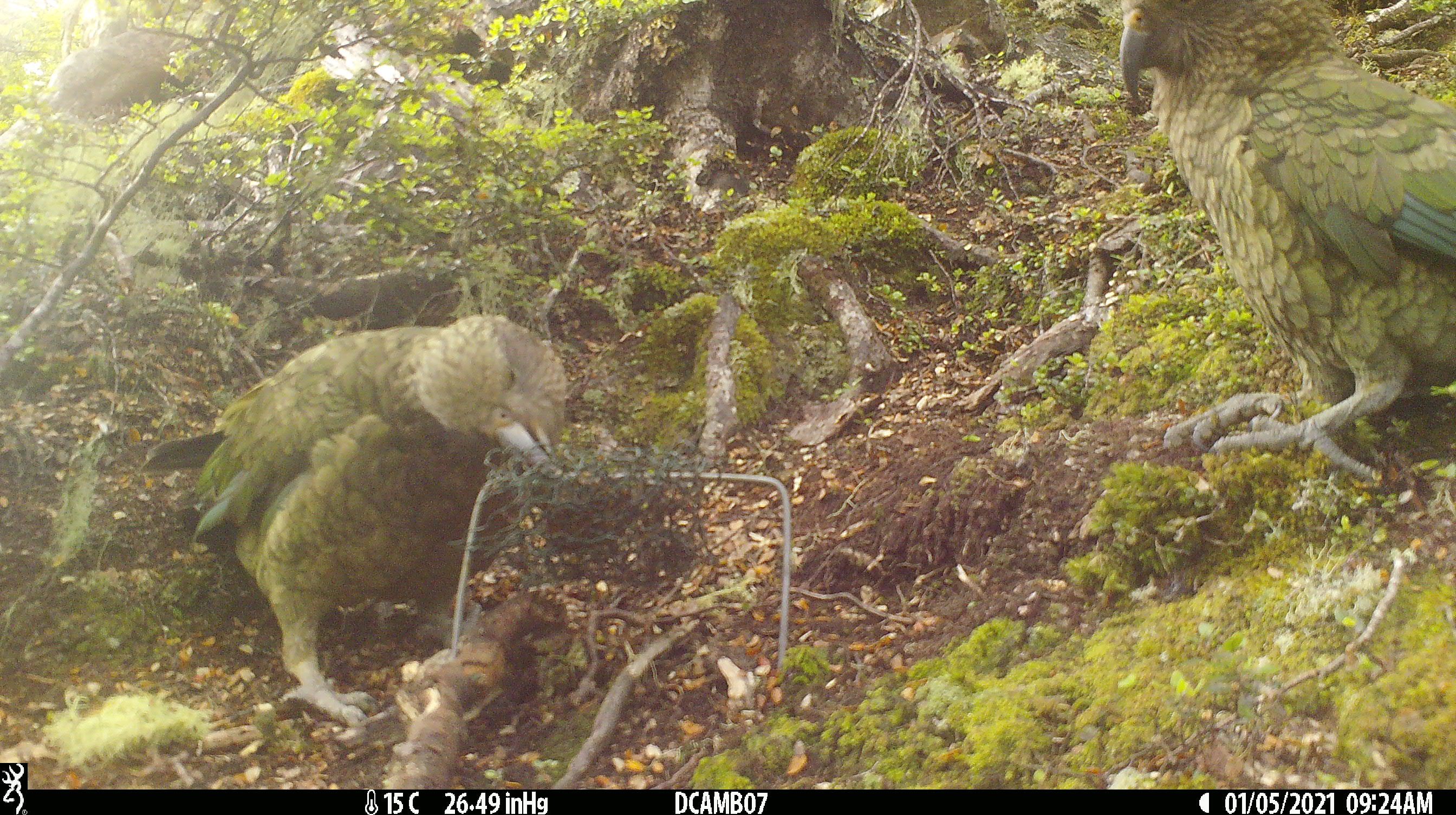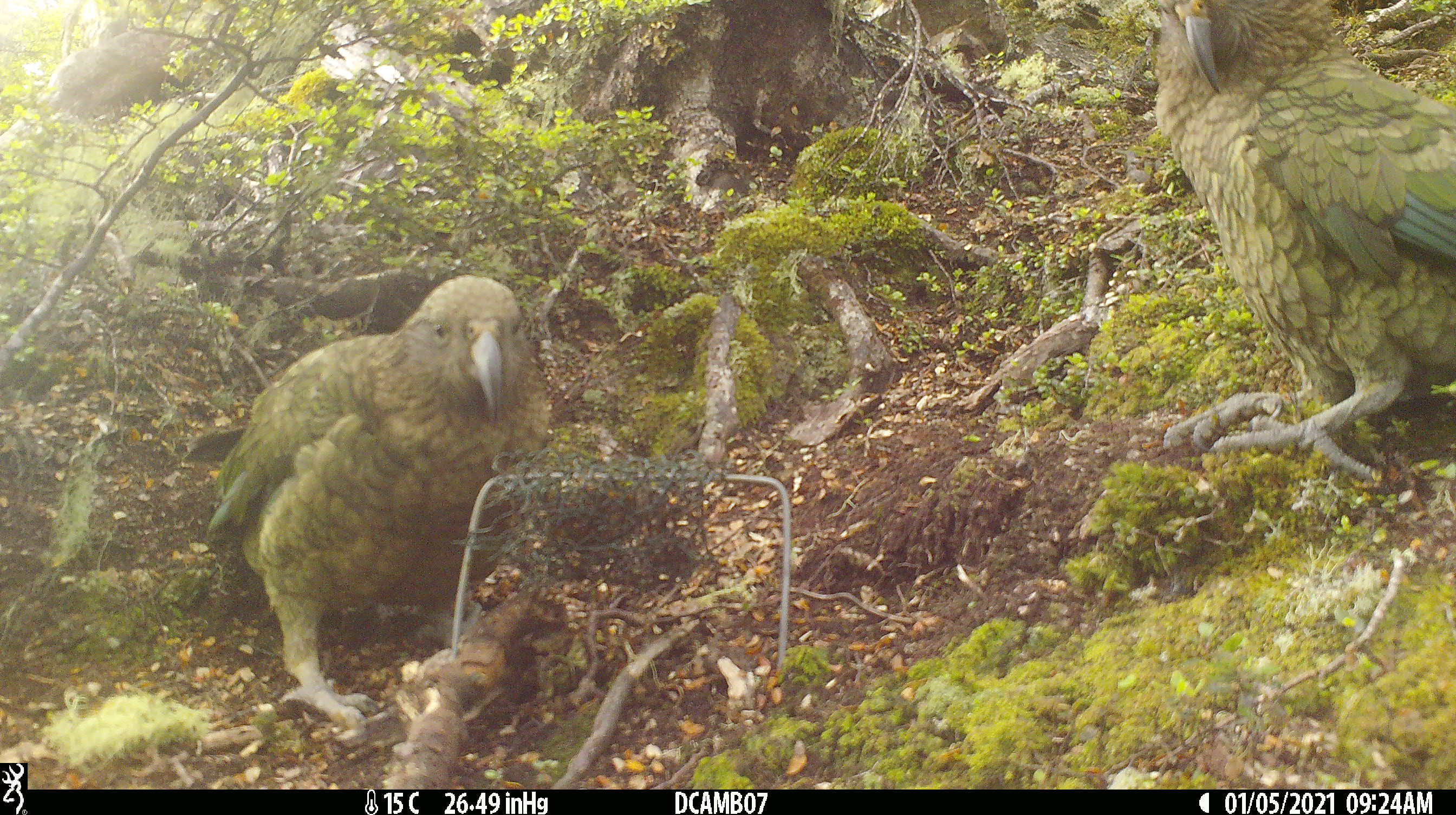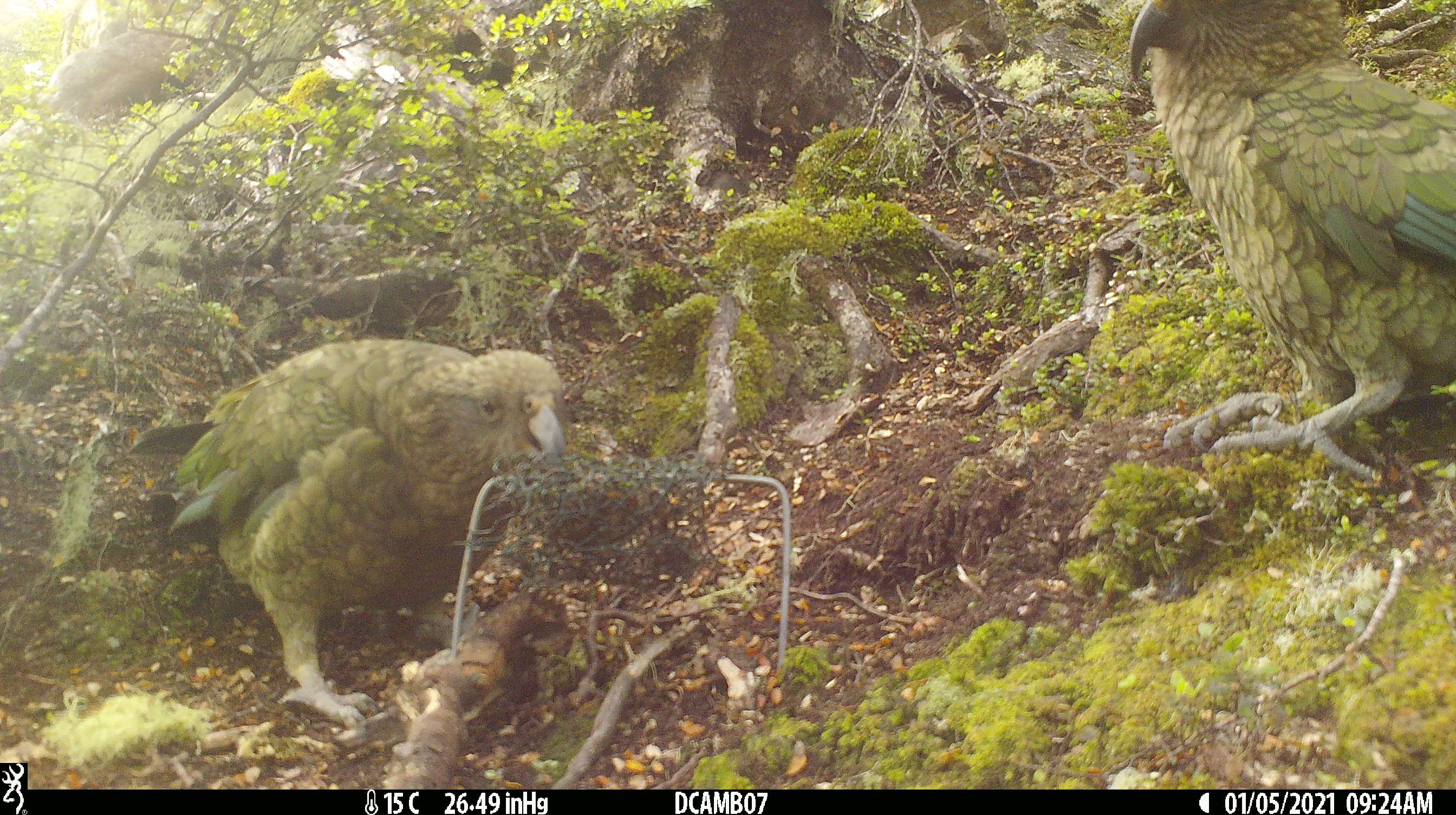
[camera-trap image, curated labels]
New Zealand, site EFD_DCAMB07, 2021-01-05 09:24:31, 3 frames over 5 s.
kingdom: Animalia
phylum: Chordata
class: Aves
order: Psittaciformes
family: Strigopidae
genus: Nestor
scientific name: Nestor notabilis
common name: kea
Kea (Nestor notabilis).